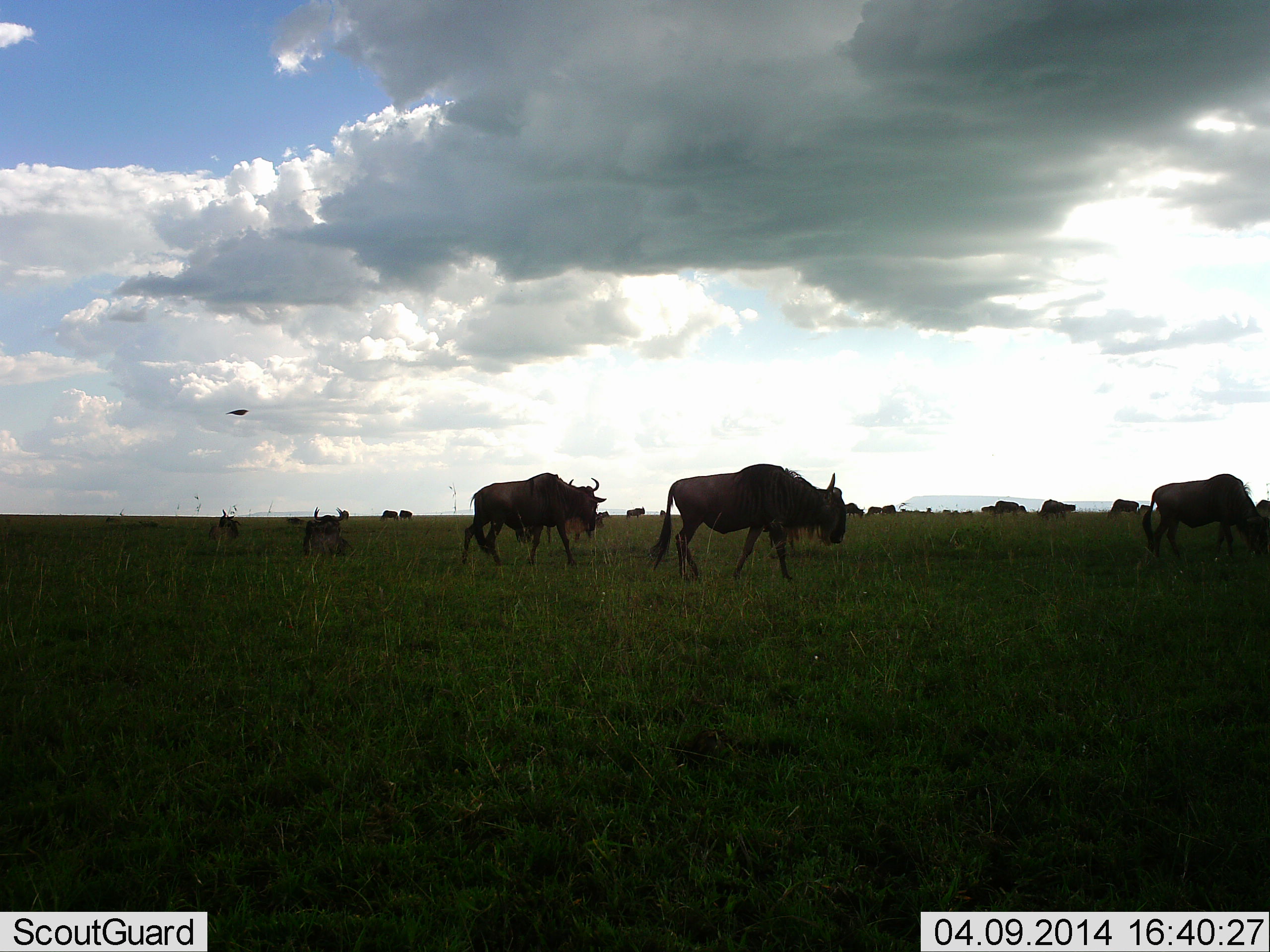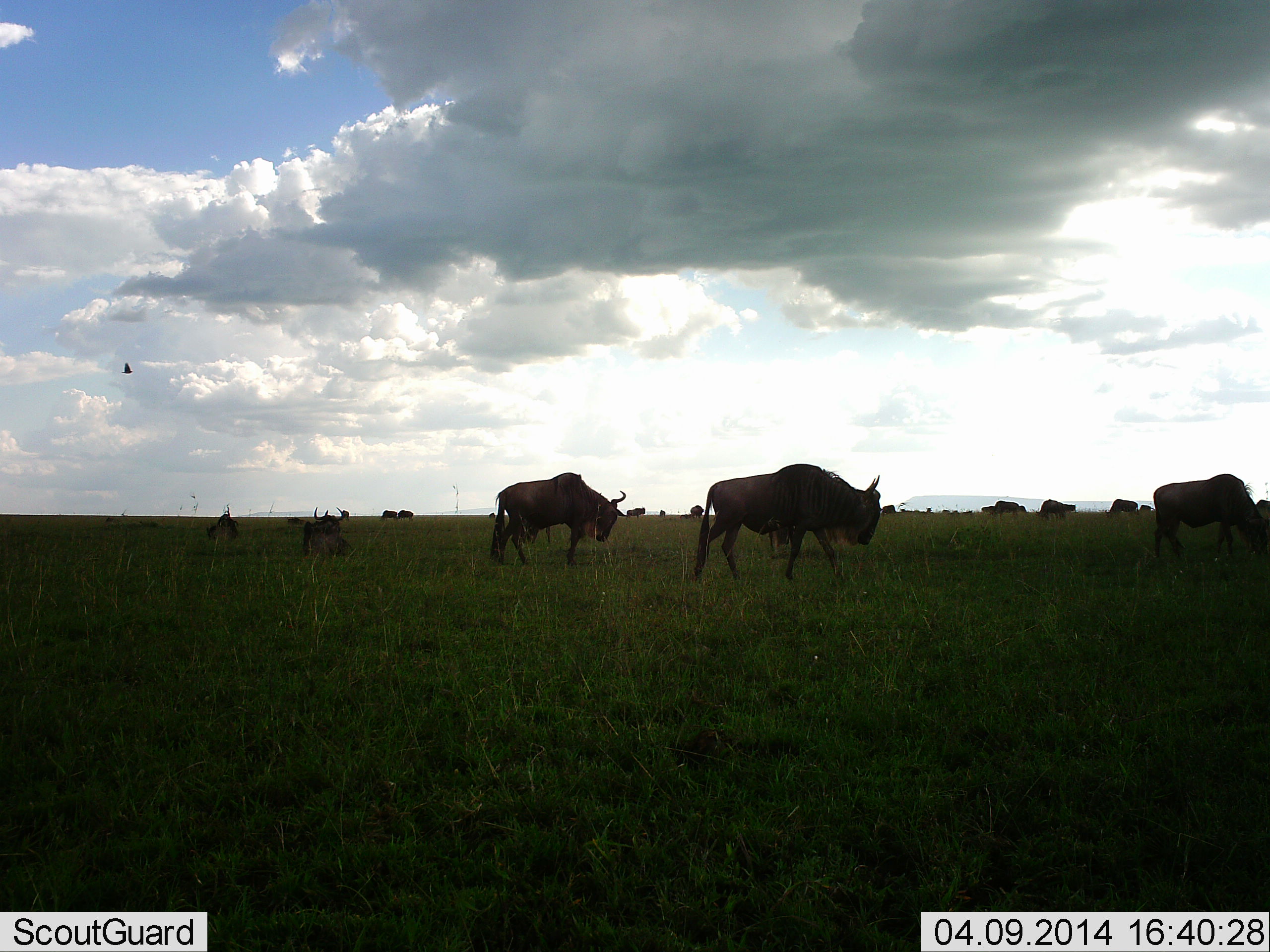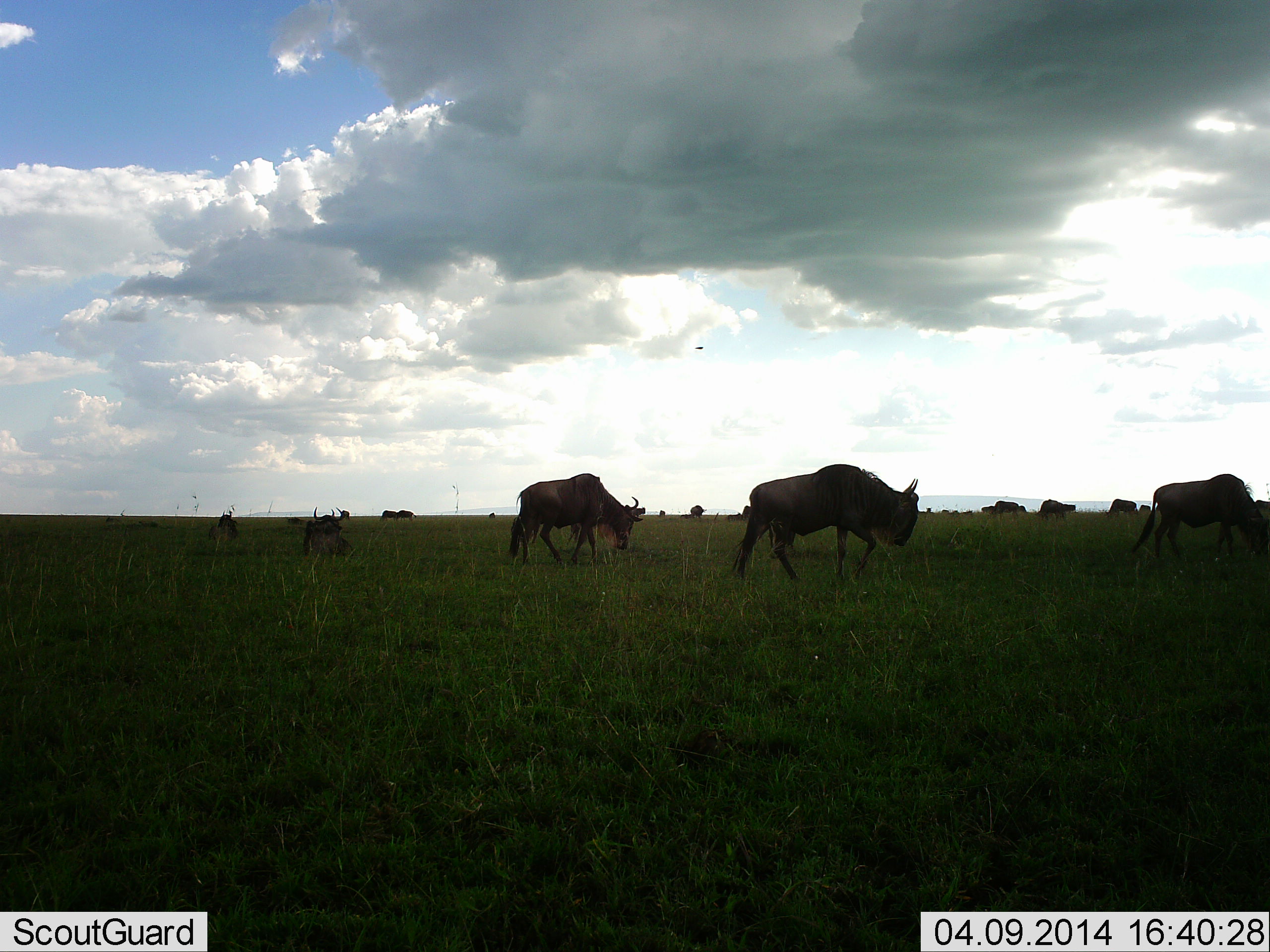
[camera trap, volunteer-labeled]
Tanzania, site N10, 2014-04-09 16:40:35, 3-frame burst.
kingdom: Animalia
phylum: Chordata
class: Mammalia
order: Artiodactyla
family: Bovidae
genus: Connochaetes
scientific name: Connochaetes taurinus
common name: blue wildebeest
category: wildebeest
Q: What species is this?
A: Wildebeest (blue wildebeest) (Connochaetes taurinus).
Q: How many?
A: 11-50.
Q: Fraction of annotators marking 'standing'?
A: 54%.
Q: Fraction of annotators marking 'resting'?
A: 23%.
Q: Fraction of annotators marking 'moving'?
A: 85%.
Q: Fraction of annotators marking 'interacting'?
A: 0%.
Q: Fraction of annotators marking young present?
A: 0%.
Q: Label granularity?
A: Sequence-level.